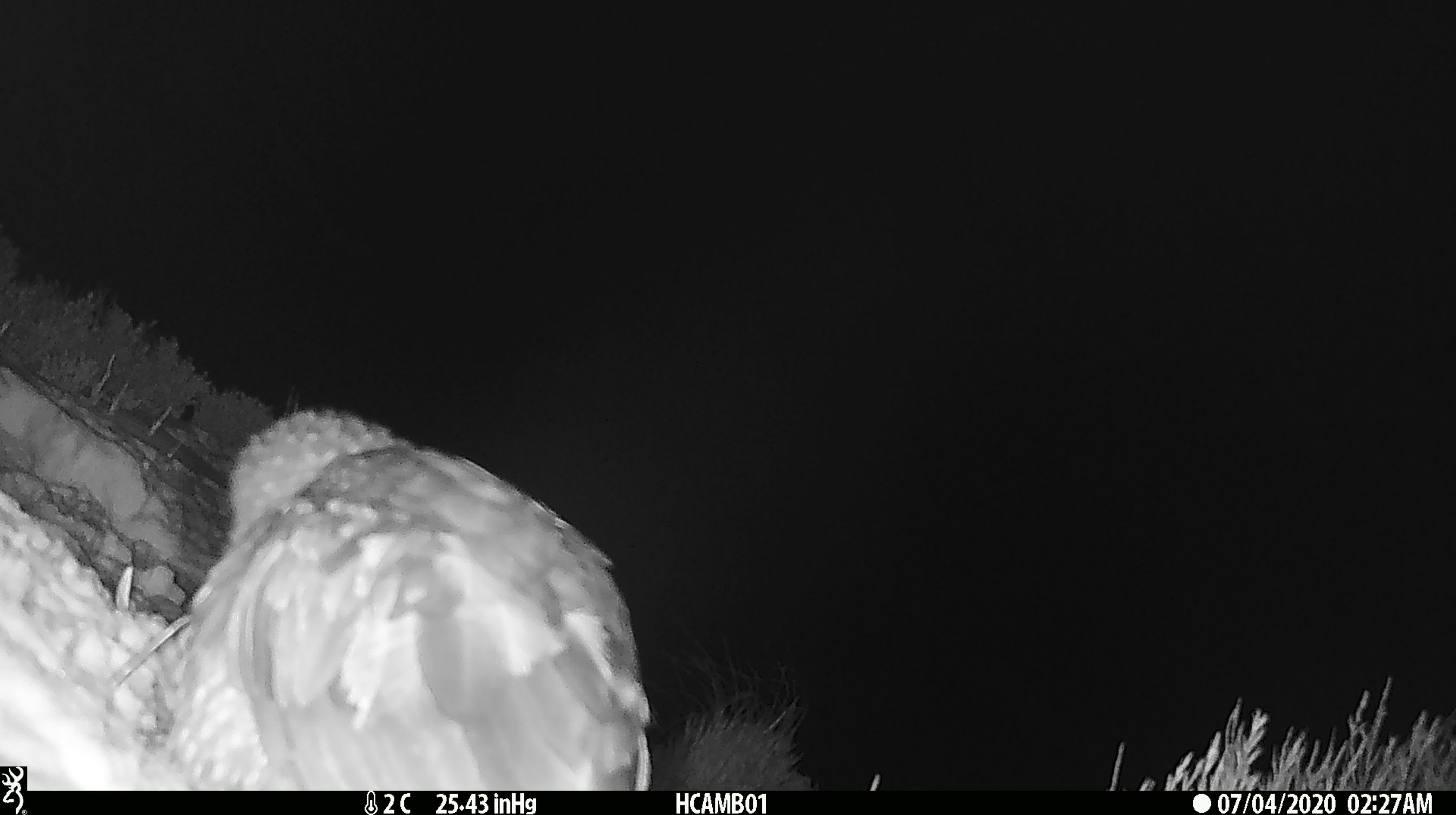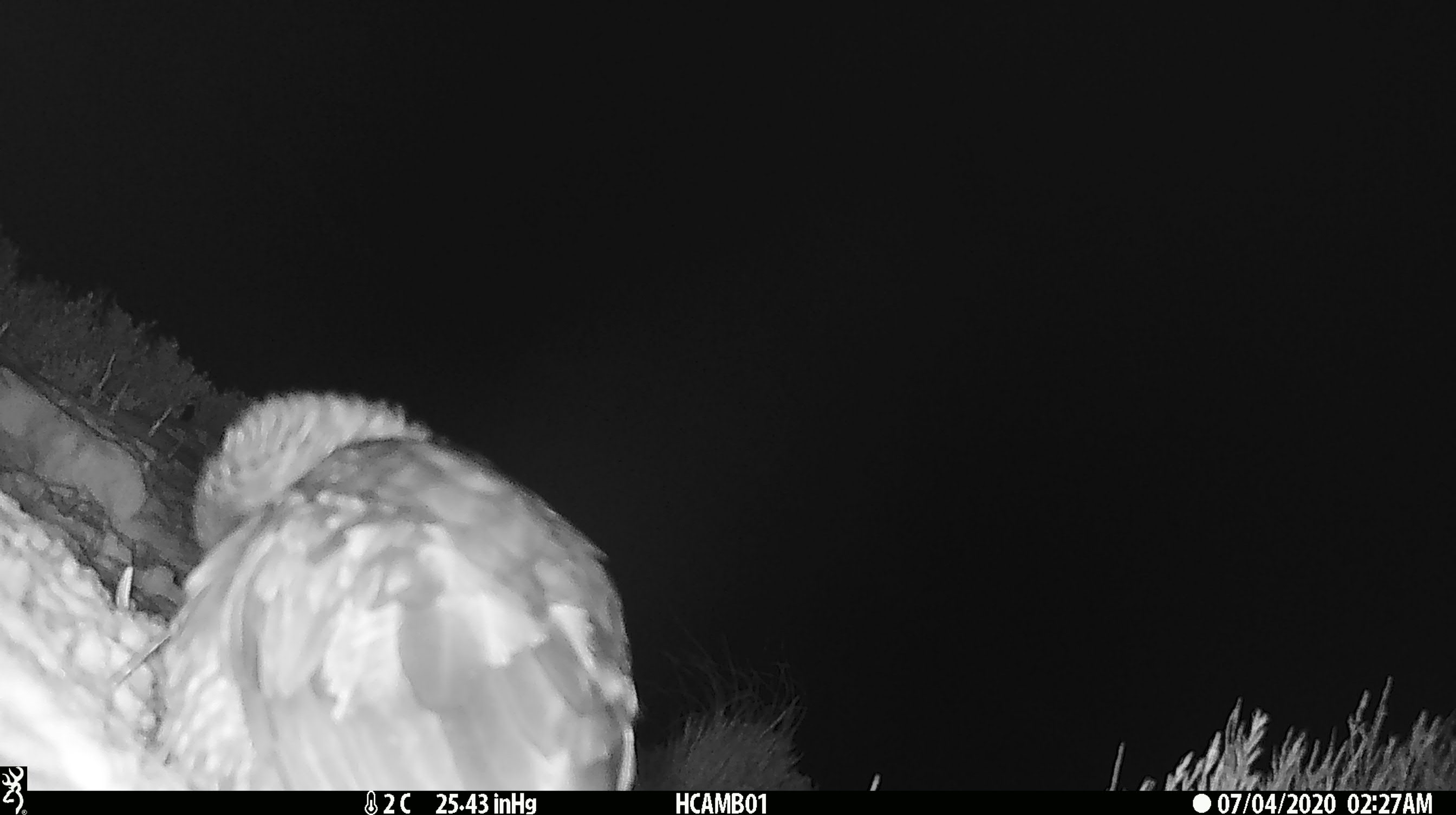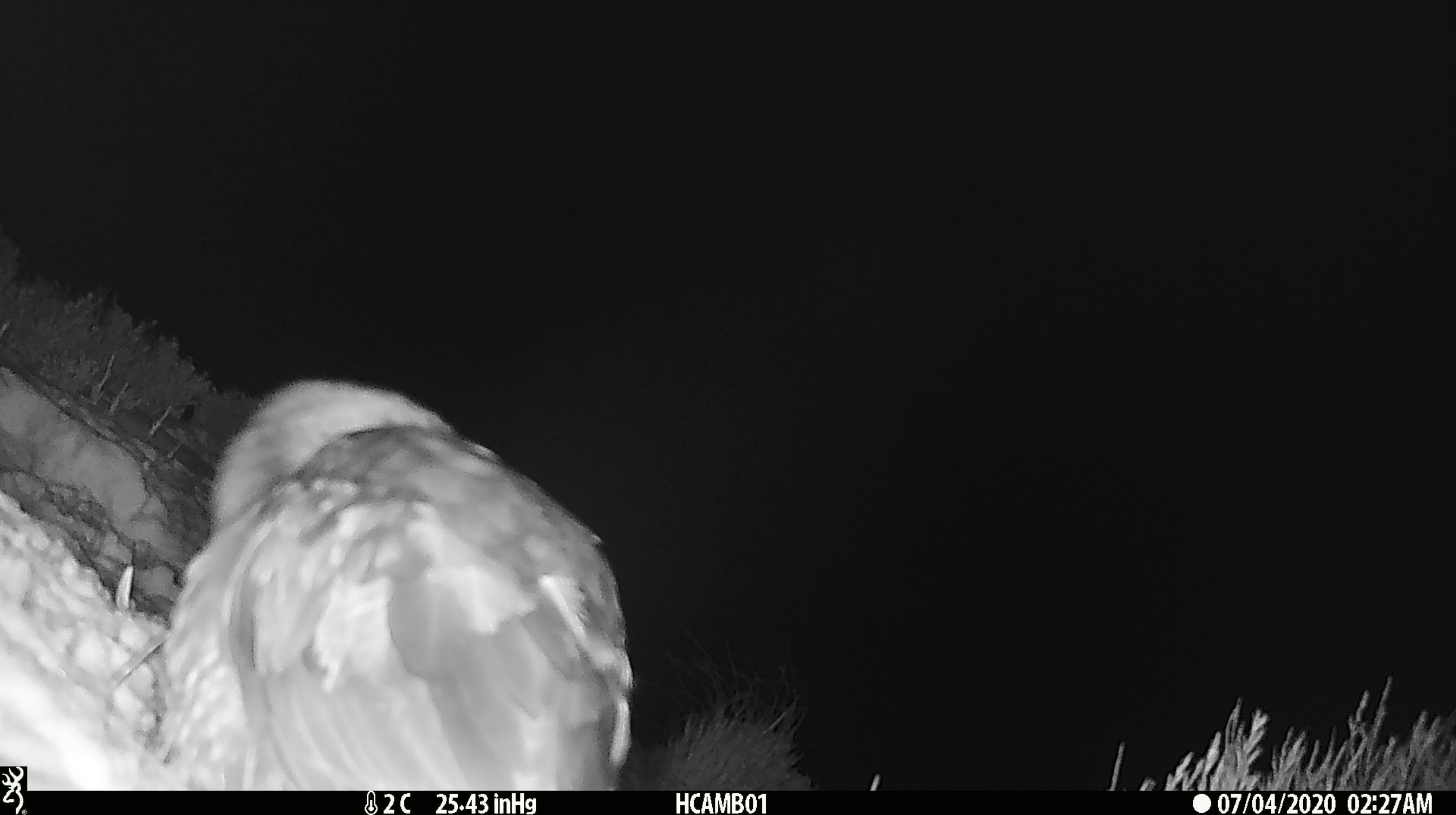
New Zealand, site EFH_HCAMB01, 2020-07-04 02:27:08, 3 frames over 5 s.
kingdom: Animalia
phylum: Chordata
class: Aves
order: Psittaciformes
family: Strigopidae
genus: Nestor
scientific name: Nestor notabilis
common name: kea